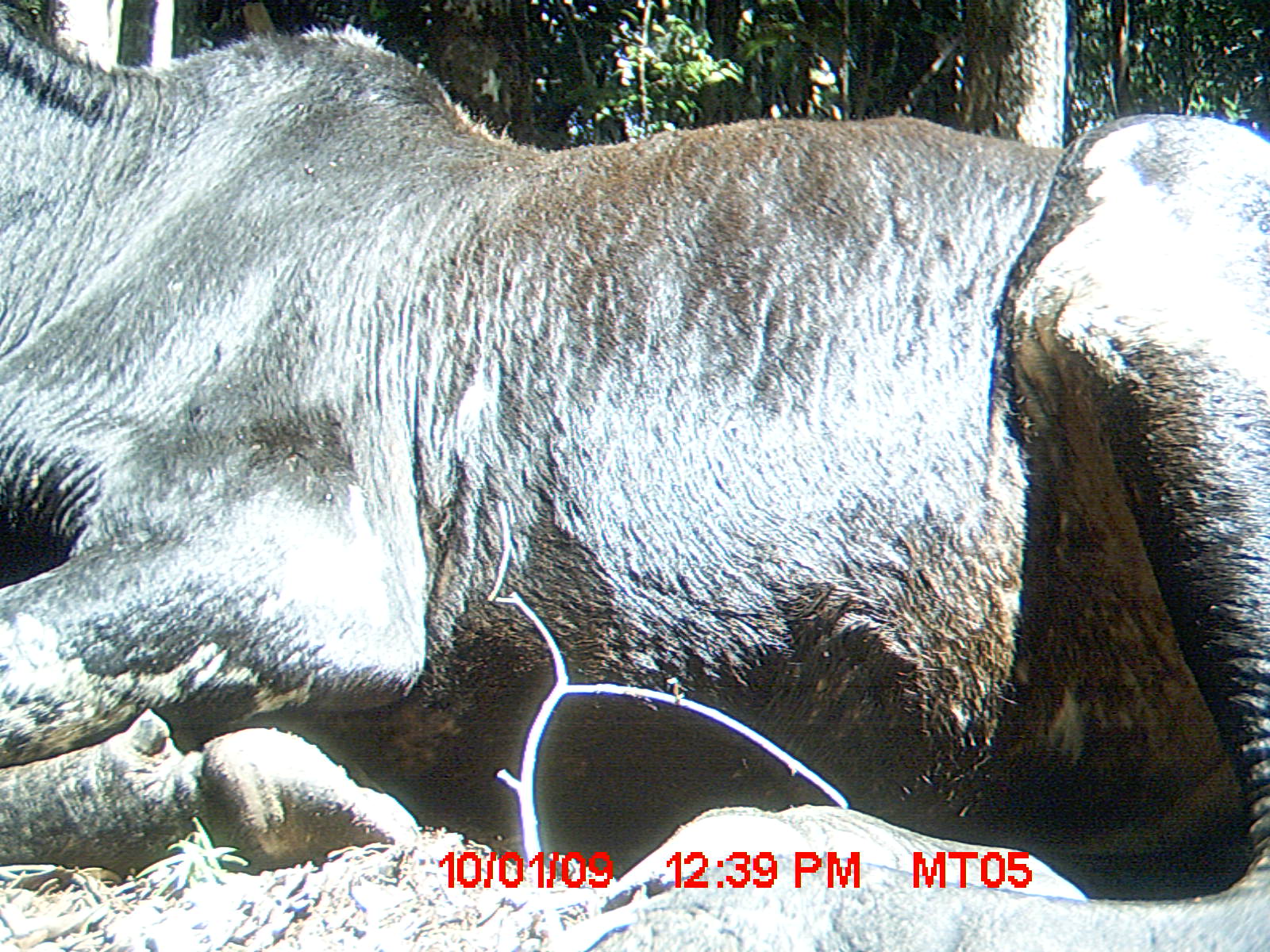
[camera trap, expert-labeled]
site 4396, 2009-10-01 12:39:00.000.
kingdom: Animalia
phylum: Chordata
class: Mammalia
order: Artiodactyla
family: Bovidae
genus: Bos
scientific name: Bos taurus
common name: domestic cattle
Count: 3.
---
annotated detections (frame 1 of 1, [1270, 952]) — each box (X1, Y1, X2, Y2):
bos taurus: (0, 17, 1270, 899)